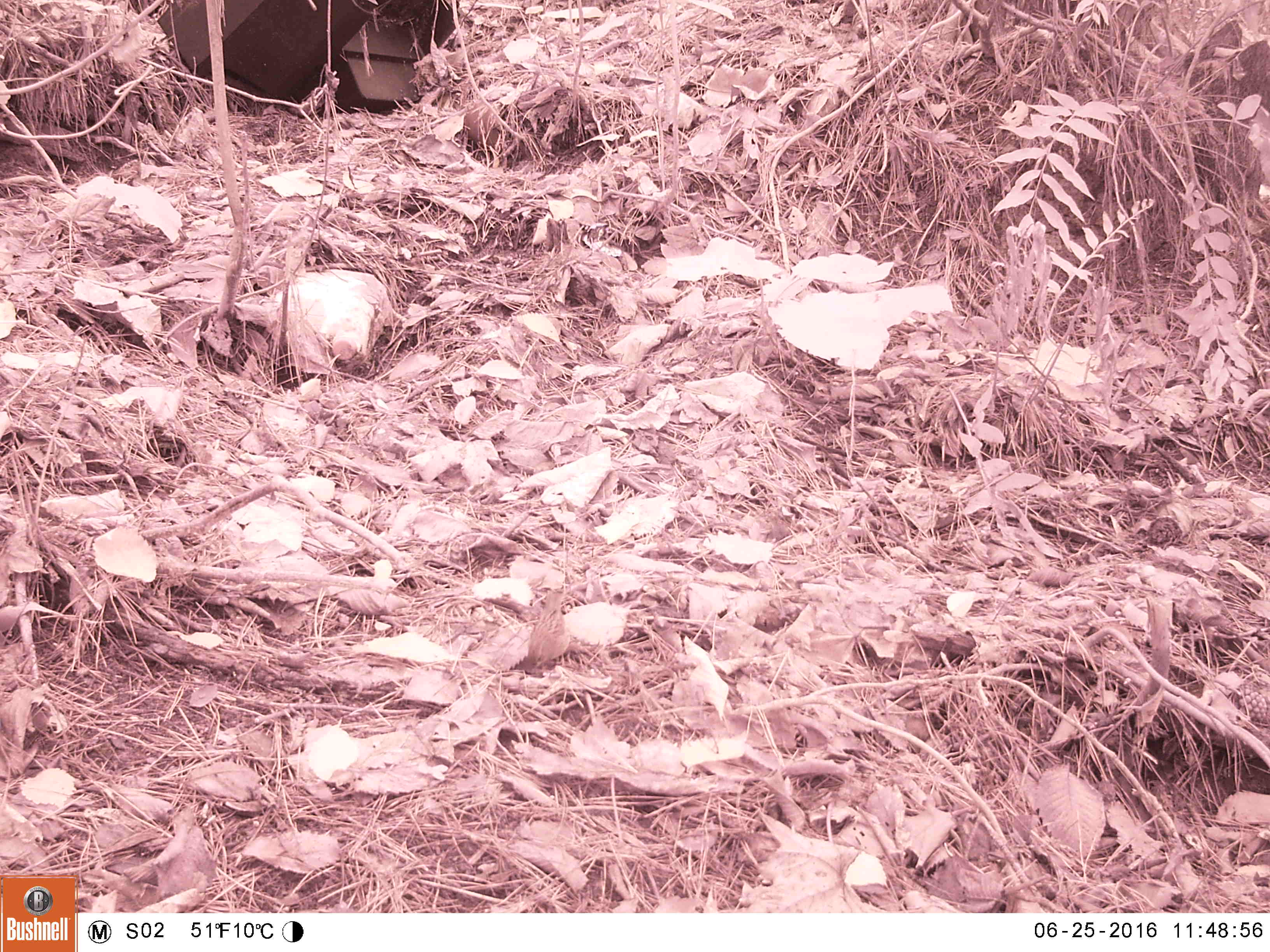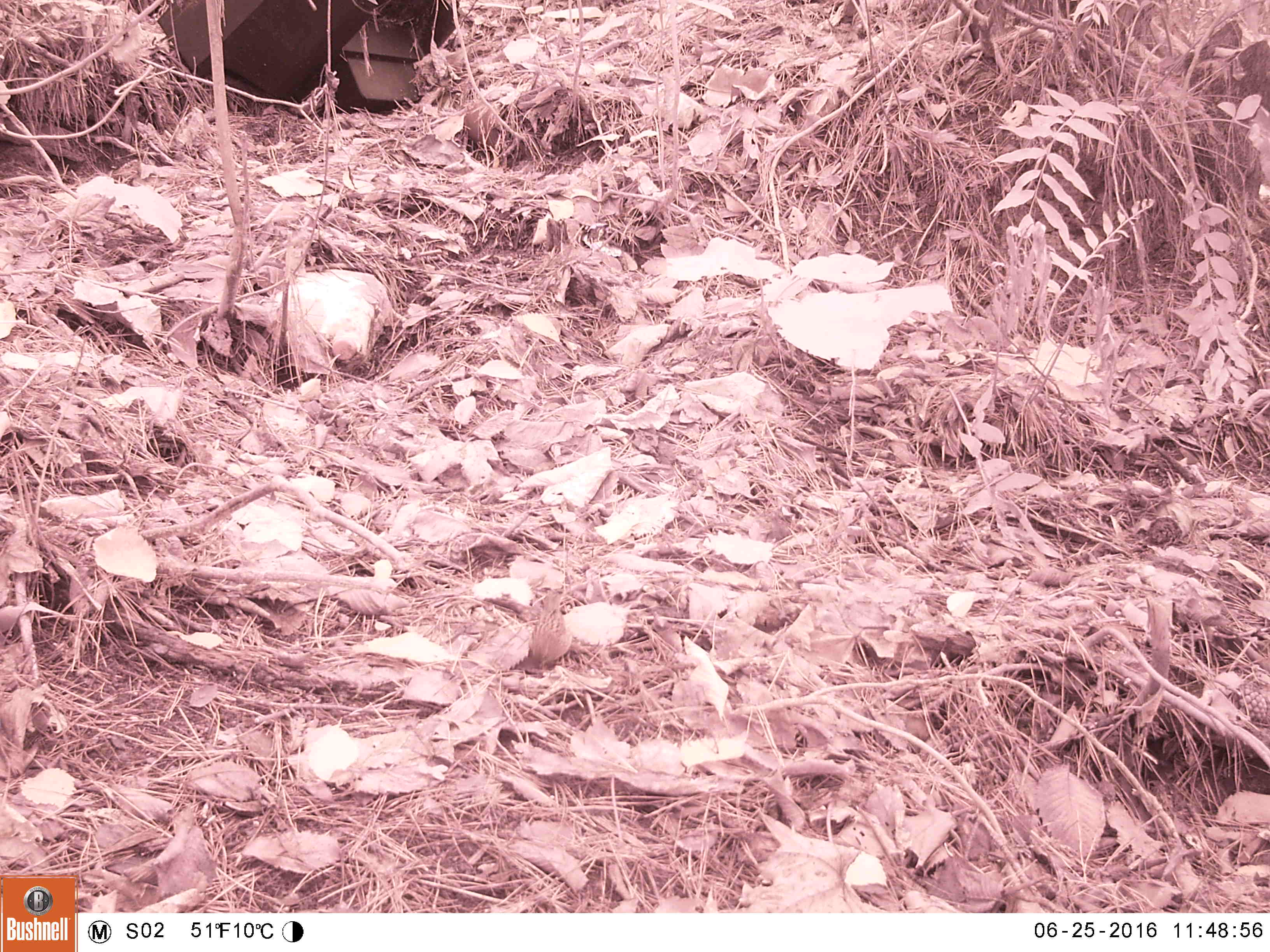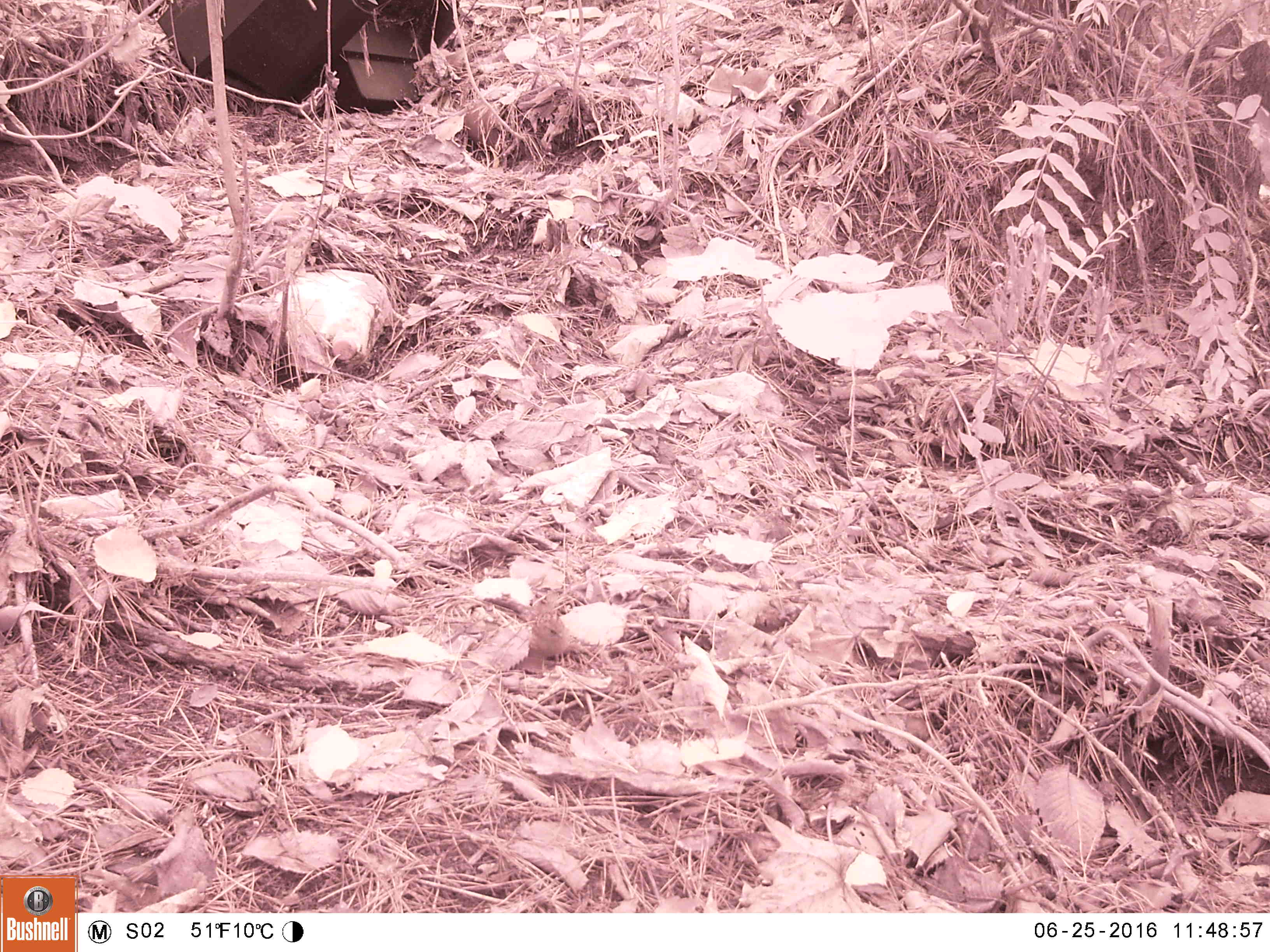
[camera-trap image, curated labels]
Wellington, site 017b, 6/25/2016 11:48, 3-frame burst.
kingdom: Animalia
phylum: Chordata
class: Aves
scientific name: Aves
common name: bird